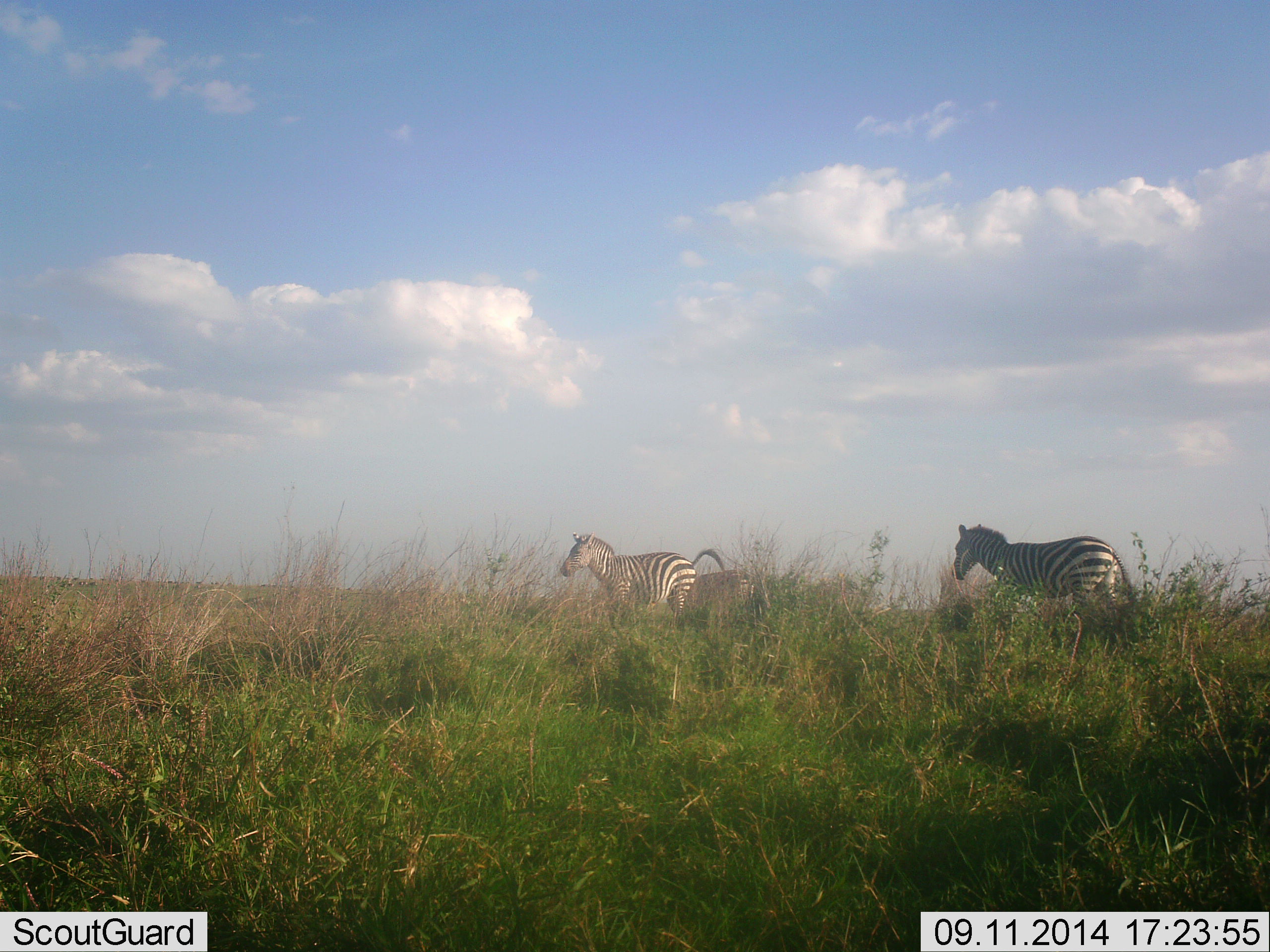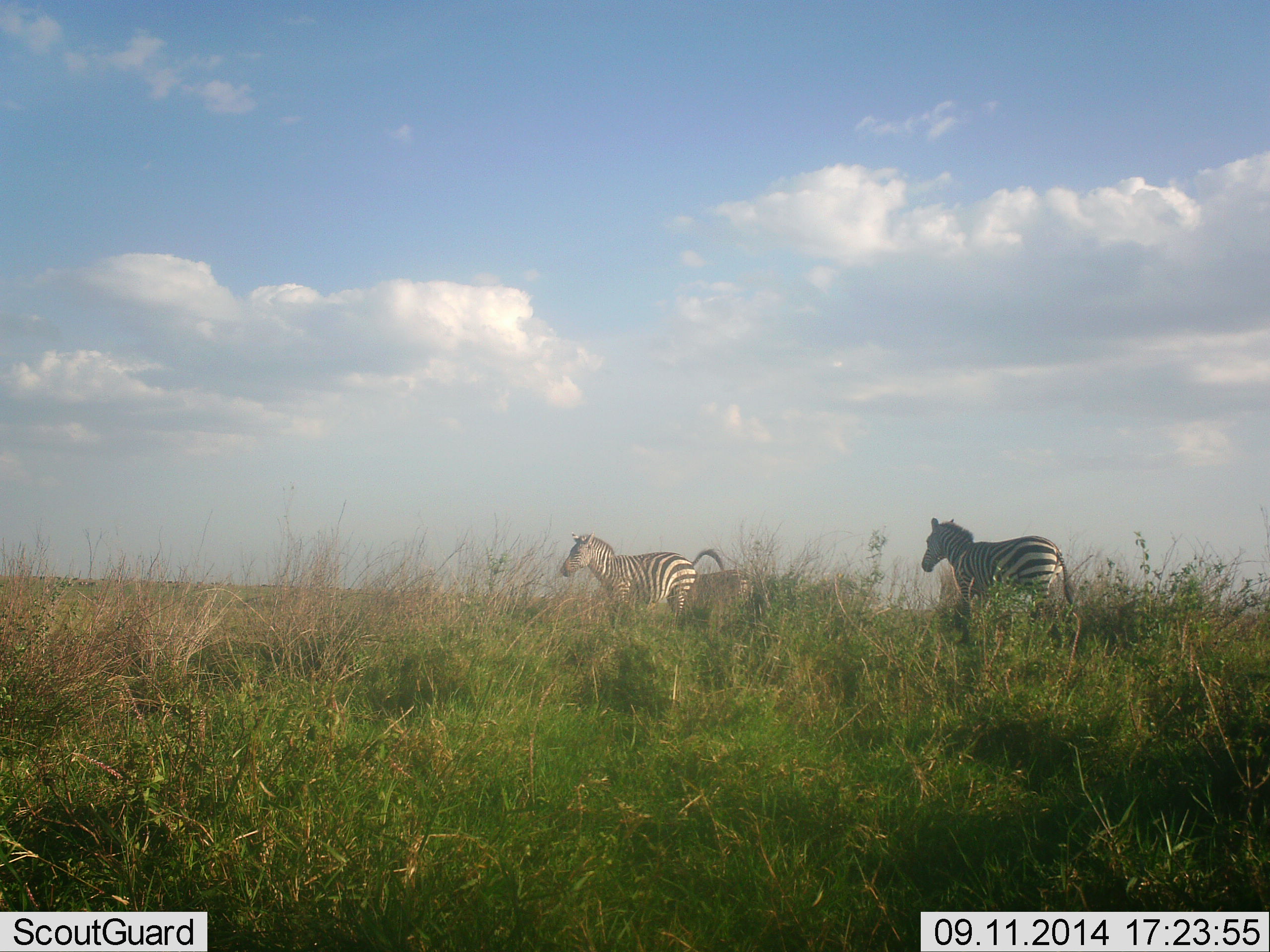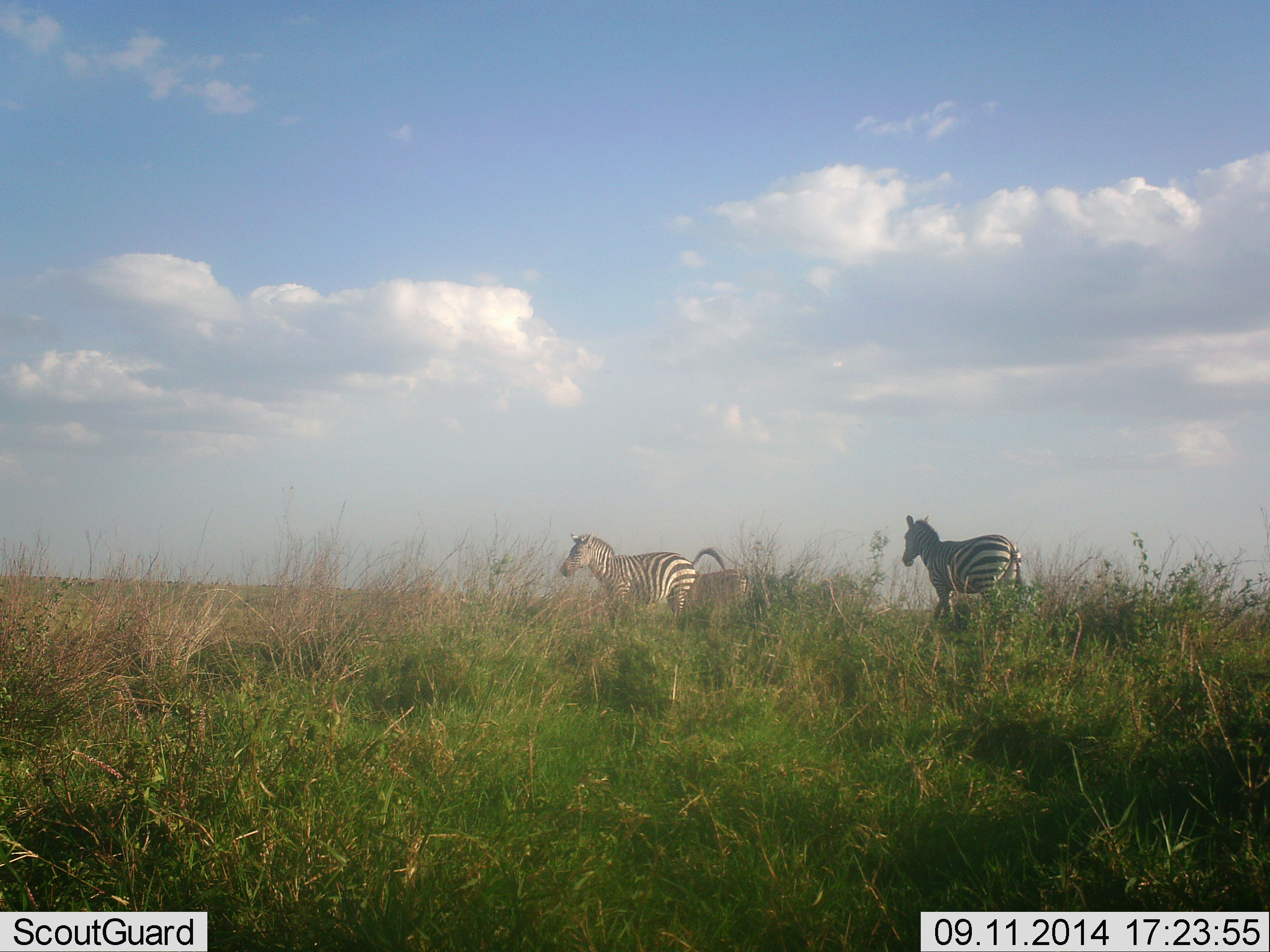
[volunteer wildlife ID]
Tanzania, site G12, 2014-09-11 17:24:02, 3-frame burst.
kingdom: Animalia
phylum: Chordata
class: Mammalia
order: Perissodactyla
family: Equidae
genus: Equus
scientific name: Equus quagga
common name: plains zebra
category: zebra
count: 2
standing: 90%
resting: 0%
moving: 90%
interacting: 10%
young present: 0%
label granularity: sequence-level